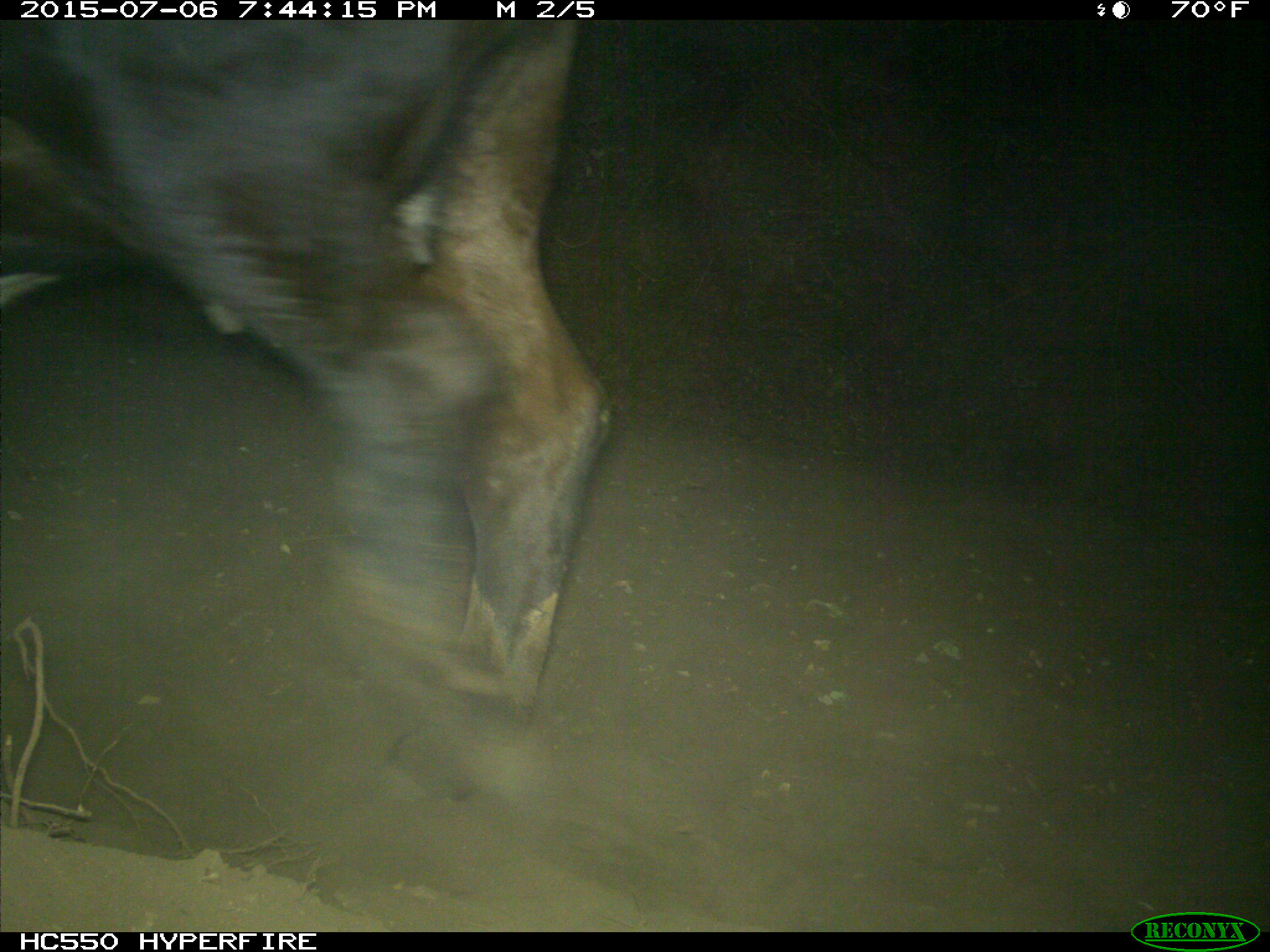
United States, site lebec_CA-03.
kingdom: Animalia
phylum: Chordata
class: Mammalia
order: Artiodactyla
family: Bovidae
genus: Bos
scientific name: Bos taurus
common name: domestic cow